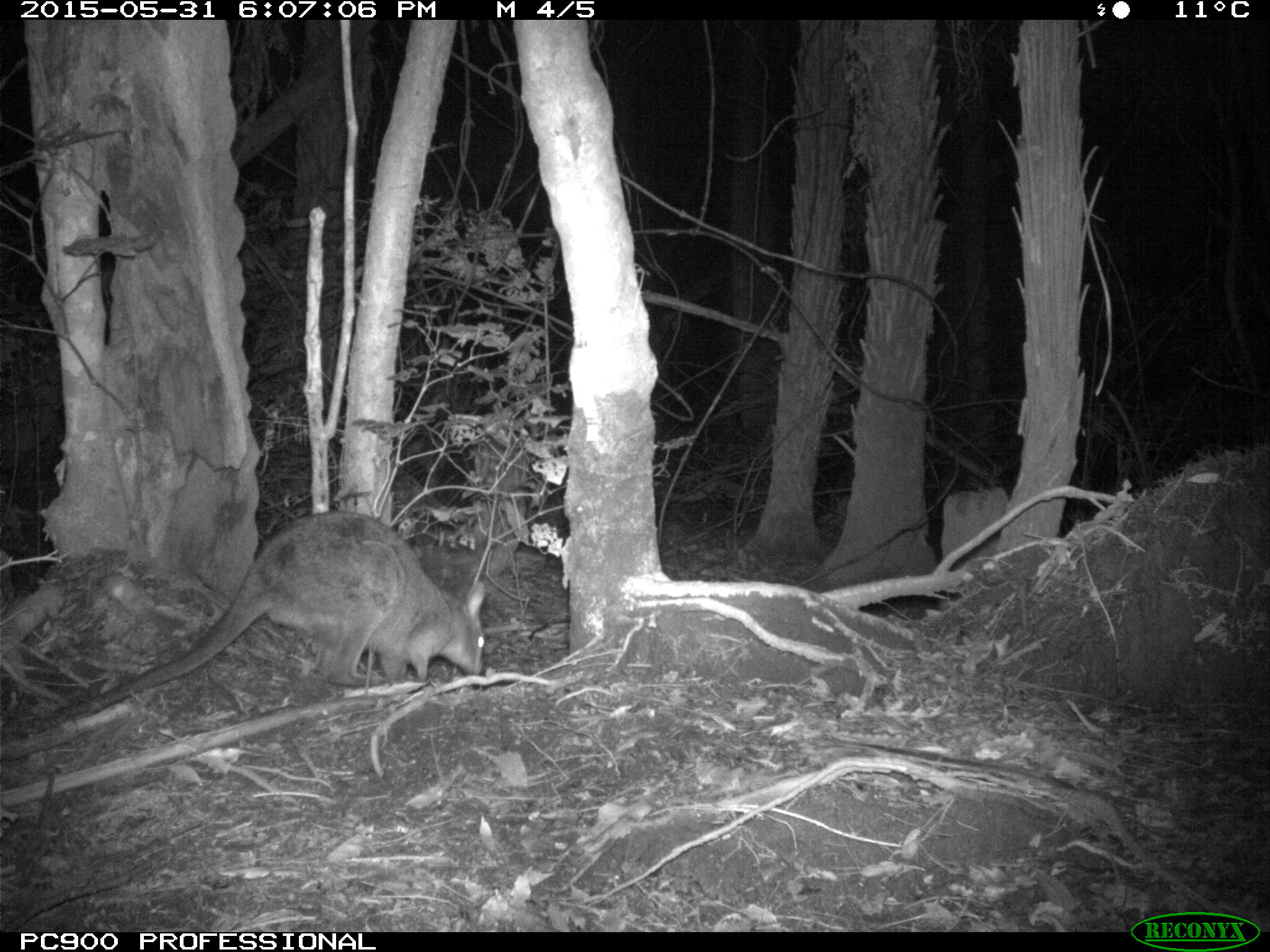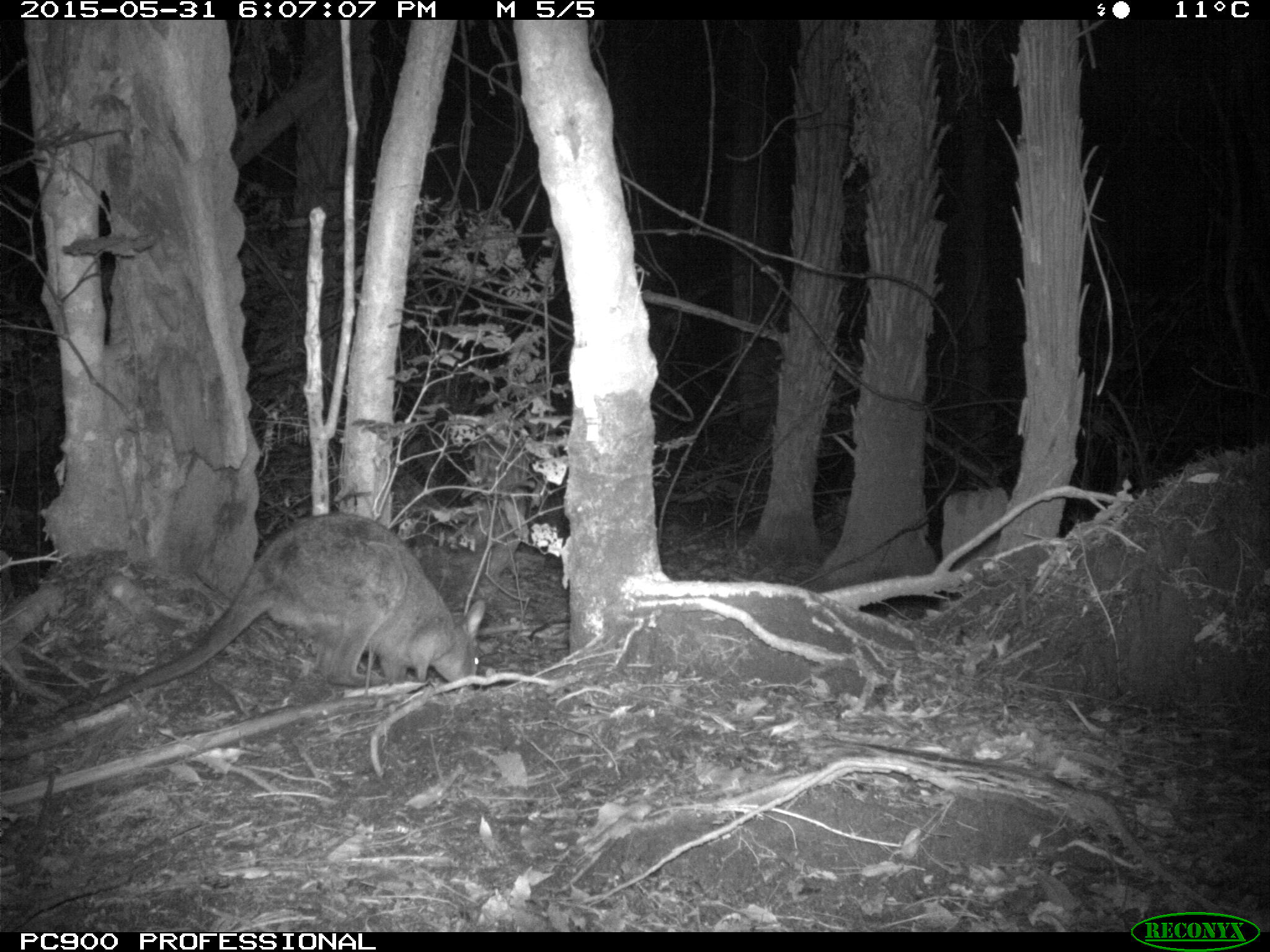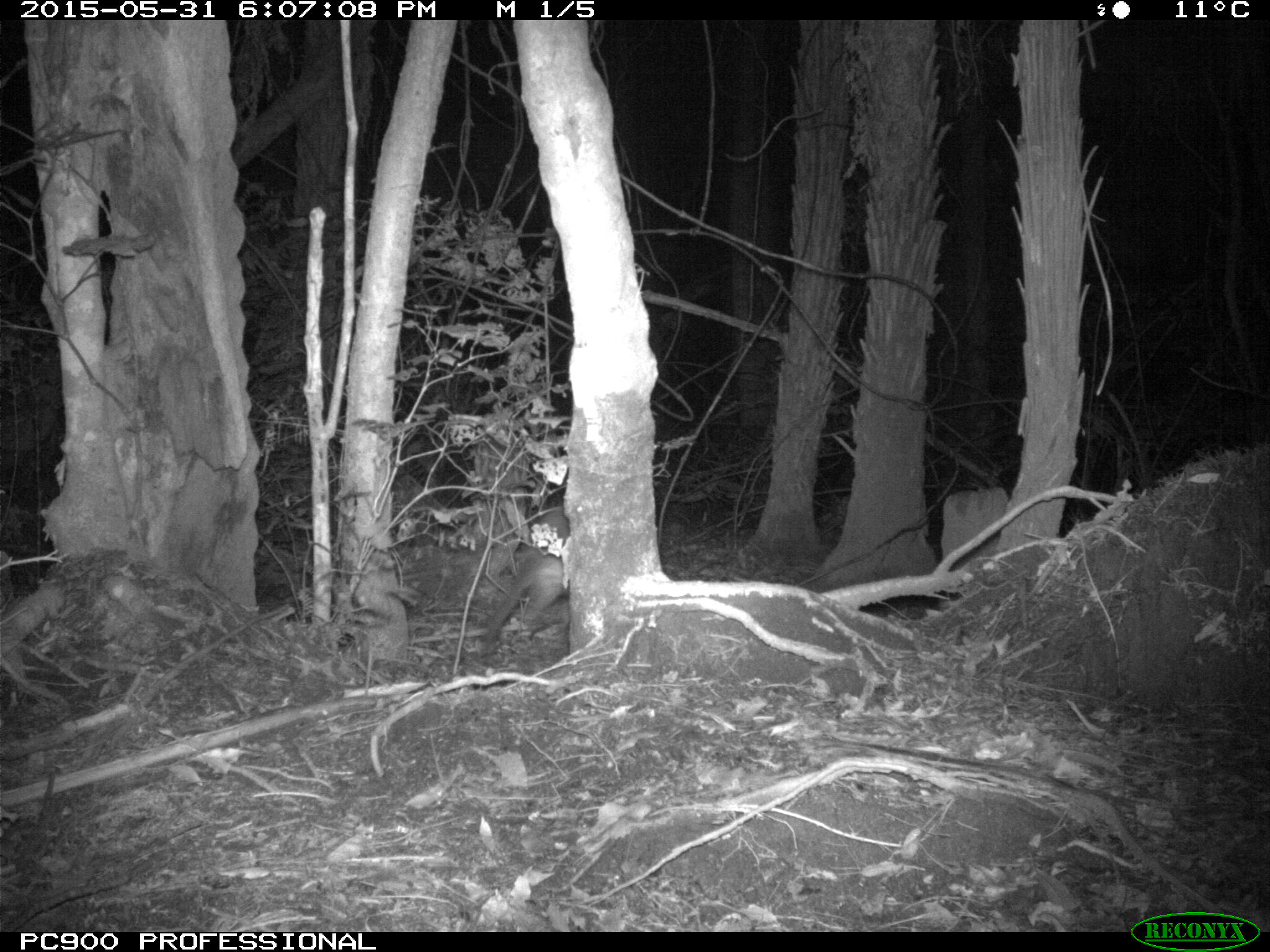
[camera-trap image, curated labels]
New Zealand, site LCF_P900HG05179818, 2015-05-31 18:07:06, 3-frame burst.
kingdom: Animalia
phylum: Chordata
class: Mammalia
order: Diprotodontia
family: Macropodidae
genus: Notamacropus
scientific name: Notamacropus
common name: wallaby